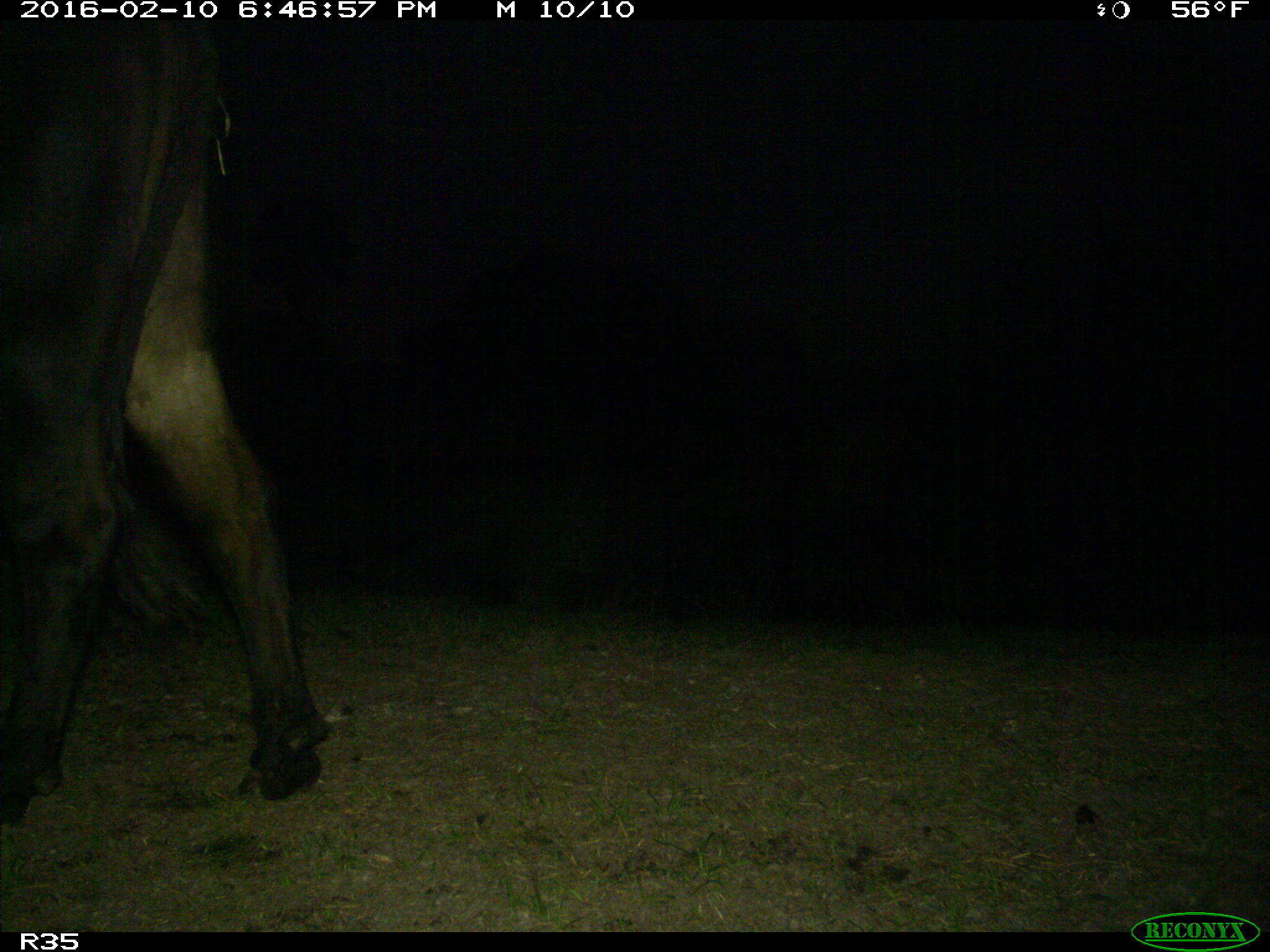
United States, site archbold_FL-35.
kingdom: Animalia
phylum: Chordata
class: Mammalia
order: Artiodactyla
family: Bovidae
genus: Bos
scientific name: Bos taurus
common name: domestic cow